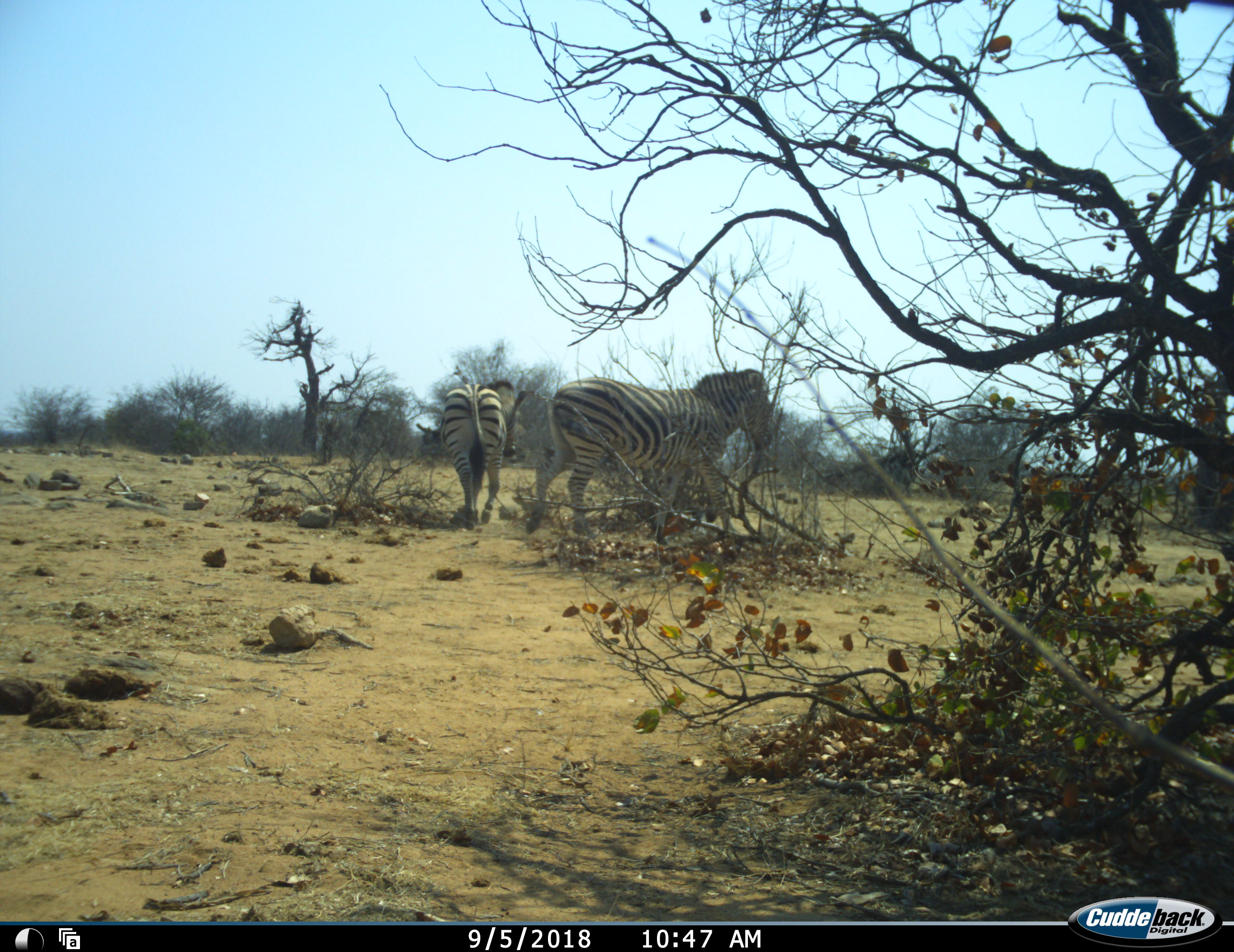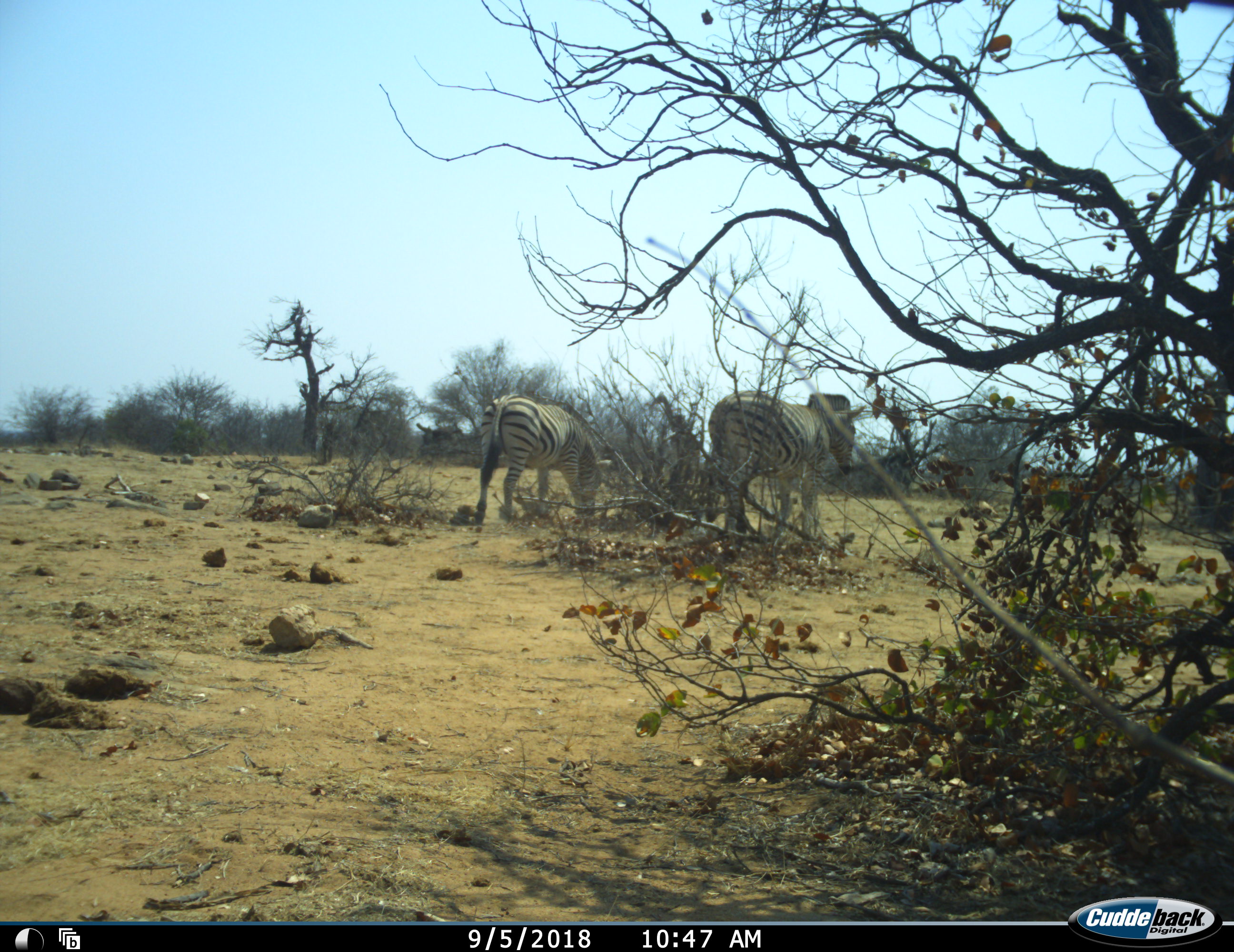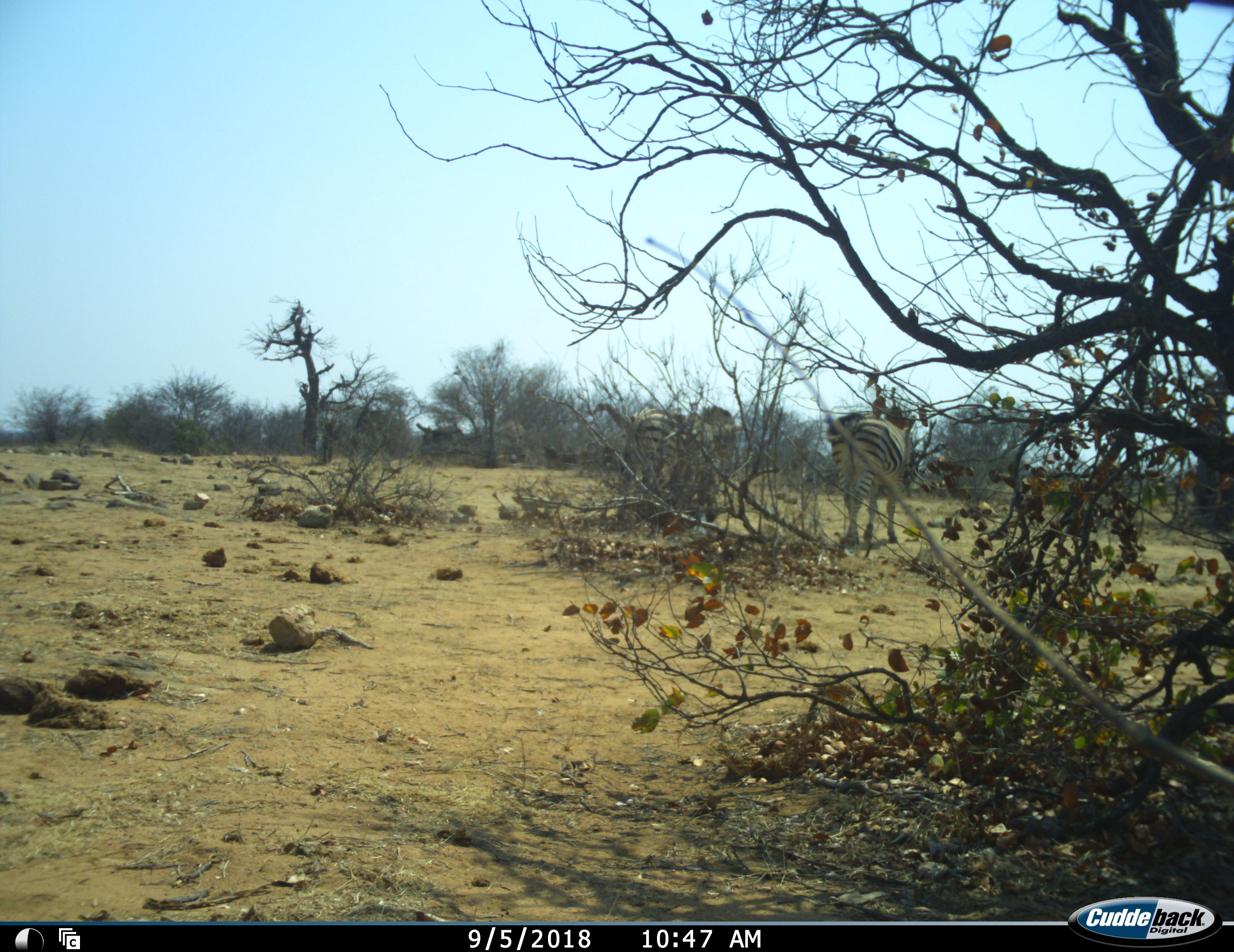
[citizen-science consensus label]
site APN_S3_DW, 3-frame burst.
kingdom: Animalia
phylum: Chordata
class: Mammalia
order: Perissodactyla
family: Equidae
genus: Equus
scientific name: Equus quagga burchellii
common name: burchell's zebra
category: zebraburchells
Zebraburchells (burchell's zebra) (Equus quagga burchellii), count 2. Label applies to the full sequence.